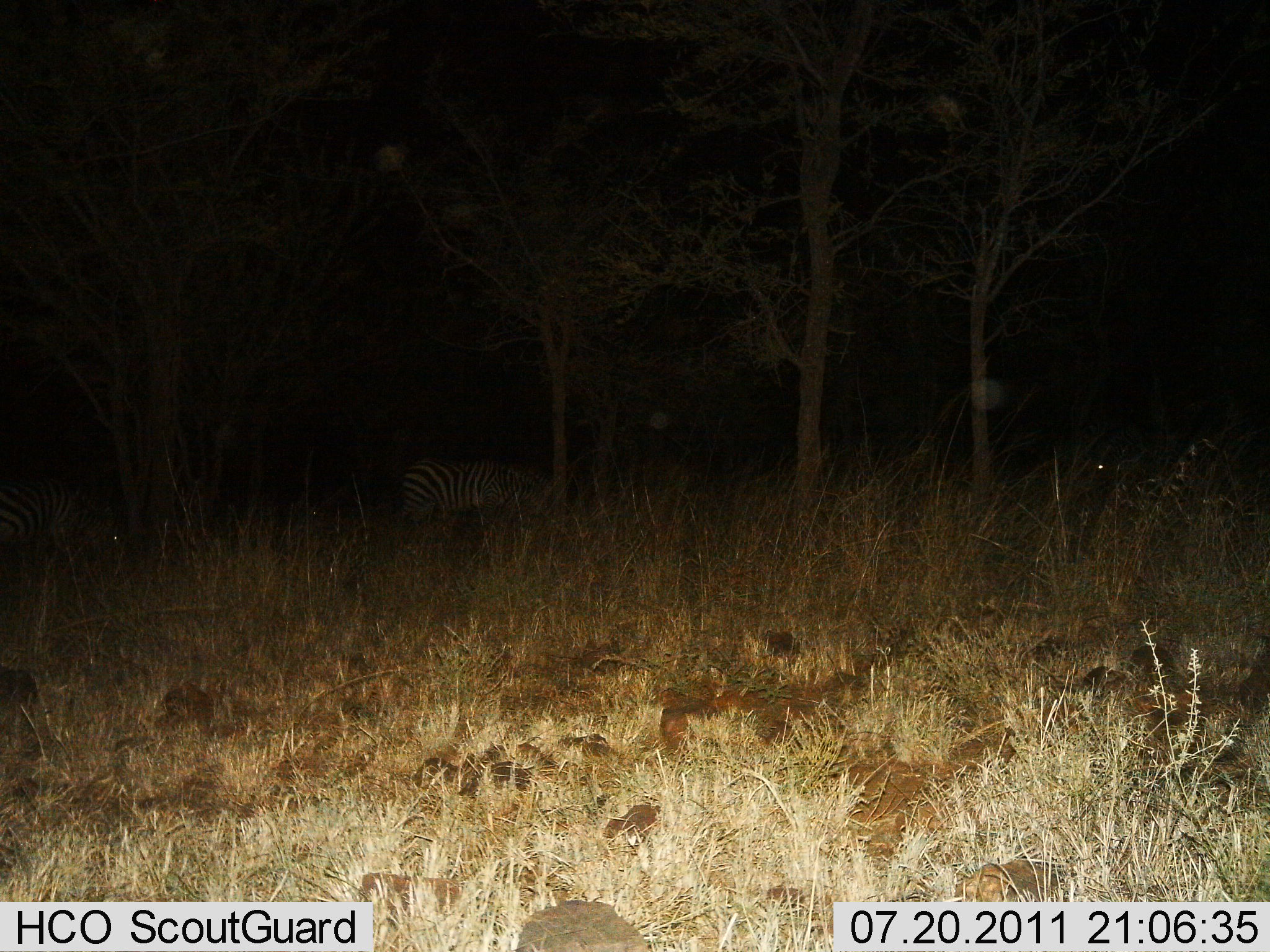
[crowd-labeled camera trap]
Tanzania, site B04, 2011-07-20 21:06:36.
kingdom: Animalia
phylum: Chordata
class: Mammalia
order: Perissodactyla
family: Equidae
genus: Equus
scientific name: Equus quagga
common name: plains zebra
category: zebra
Zebra (plains zebra) (Equus quagga), count 2. Behavior (volunteer vote fractions): standing 62%, resting 8%, moving 15%, interacting 0%. Young present (vote fraction): 0%. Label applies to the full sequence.